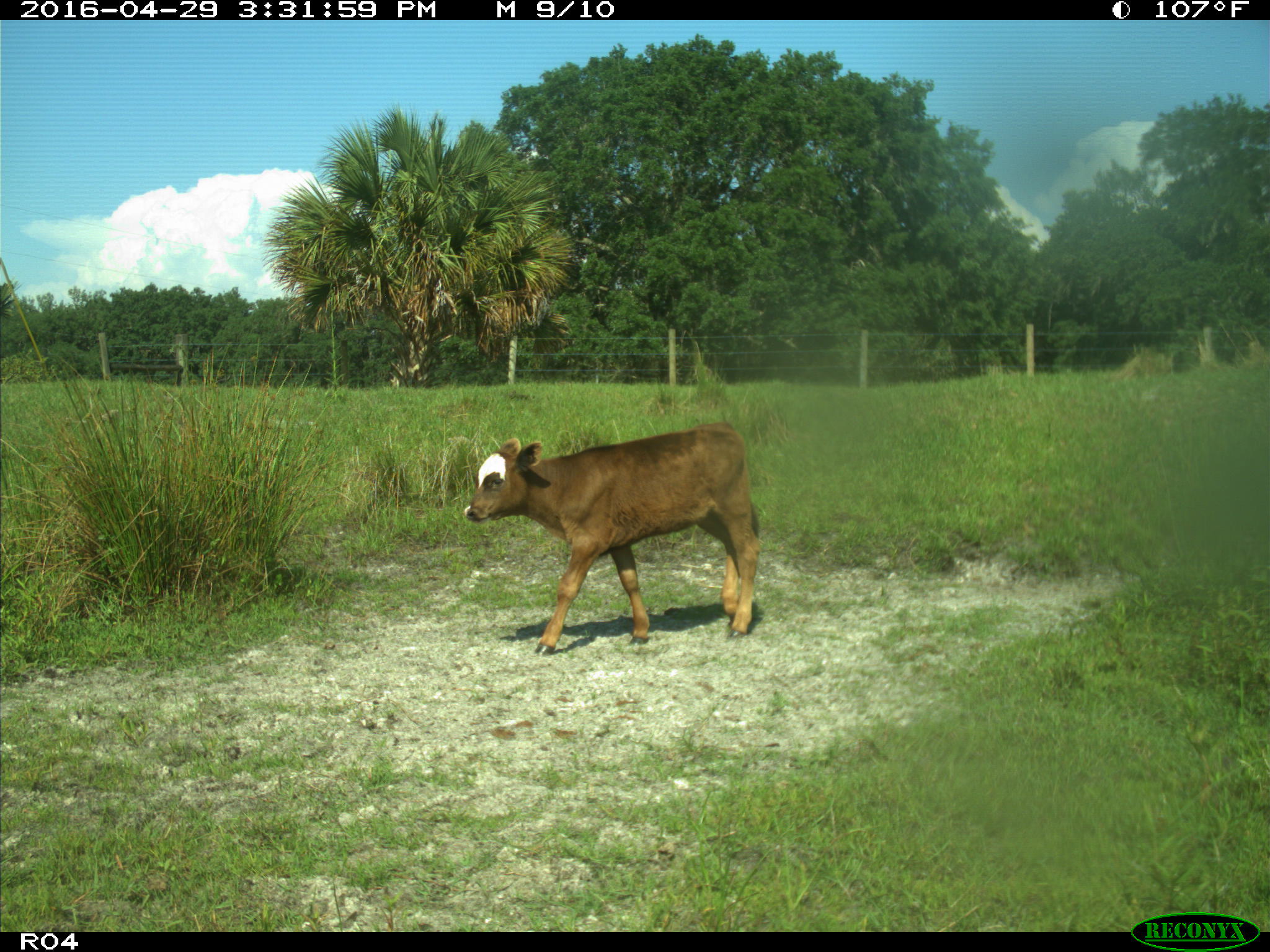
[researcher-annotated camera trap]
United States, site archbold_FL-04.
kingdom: Animalia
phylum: Chordata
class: Mammalia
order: Artiodactyla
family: Bovidae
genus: Bos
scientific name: Bos taurus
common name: domestic cow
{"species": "Bos taurus (domestic cow)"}